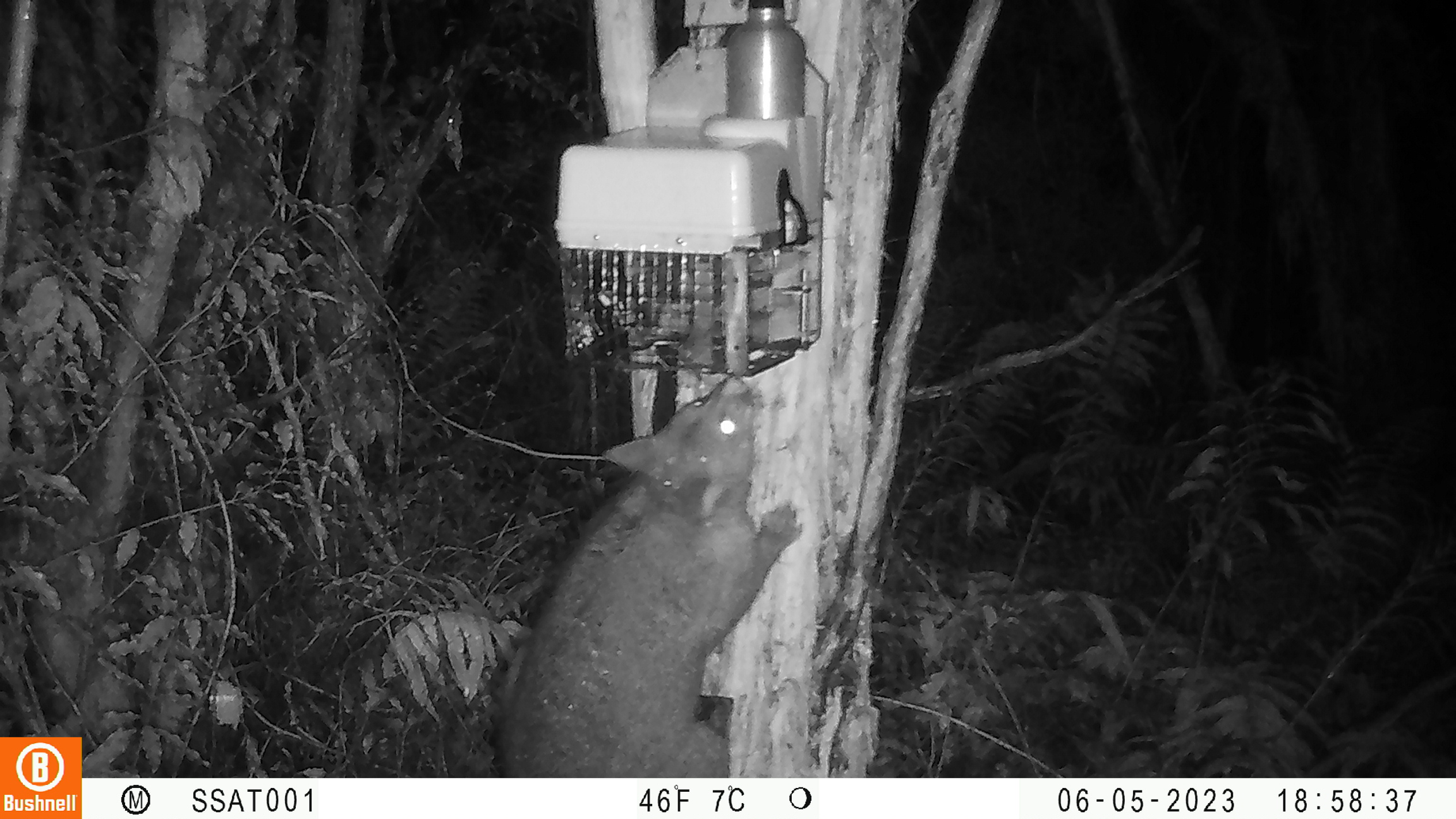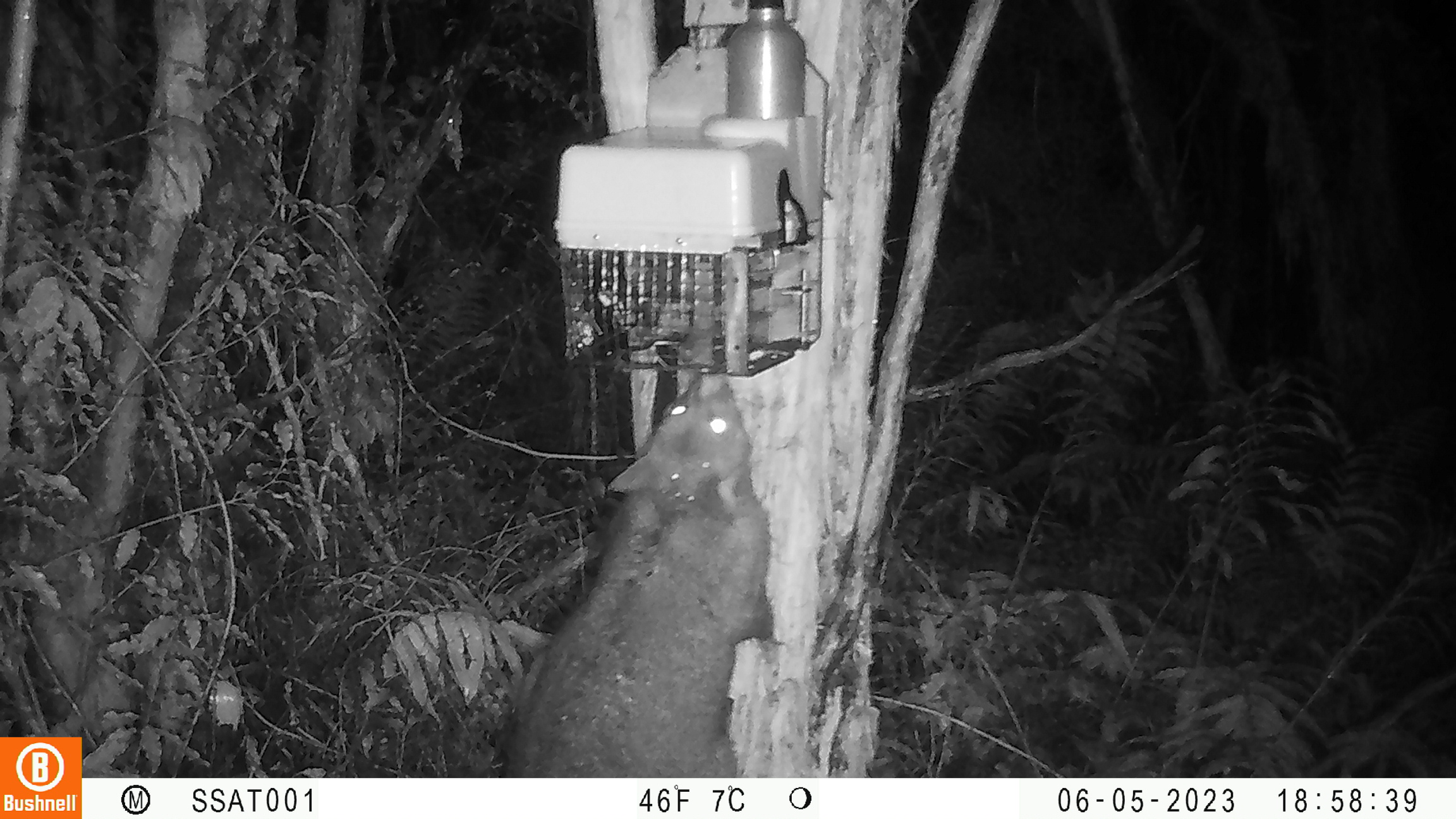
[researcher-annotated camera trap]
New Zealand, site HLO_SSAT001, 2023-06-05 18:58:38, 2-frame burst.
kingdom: Animalia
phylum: Chordata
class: Mammalia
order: Diprotodontia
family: Phalangeridae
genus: Trichosurus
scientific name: Trichosurus vulpecula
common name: common brushtail possum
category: possum